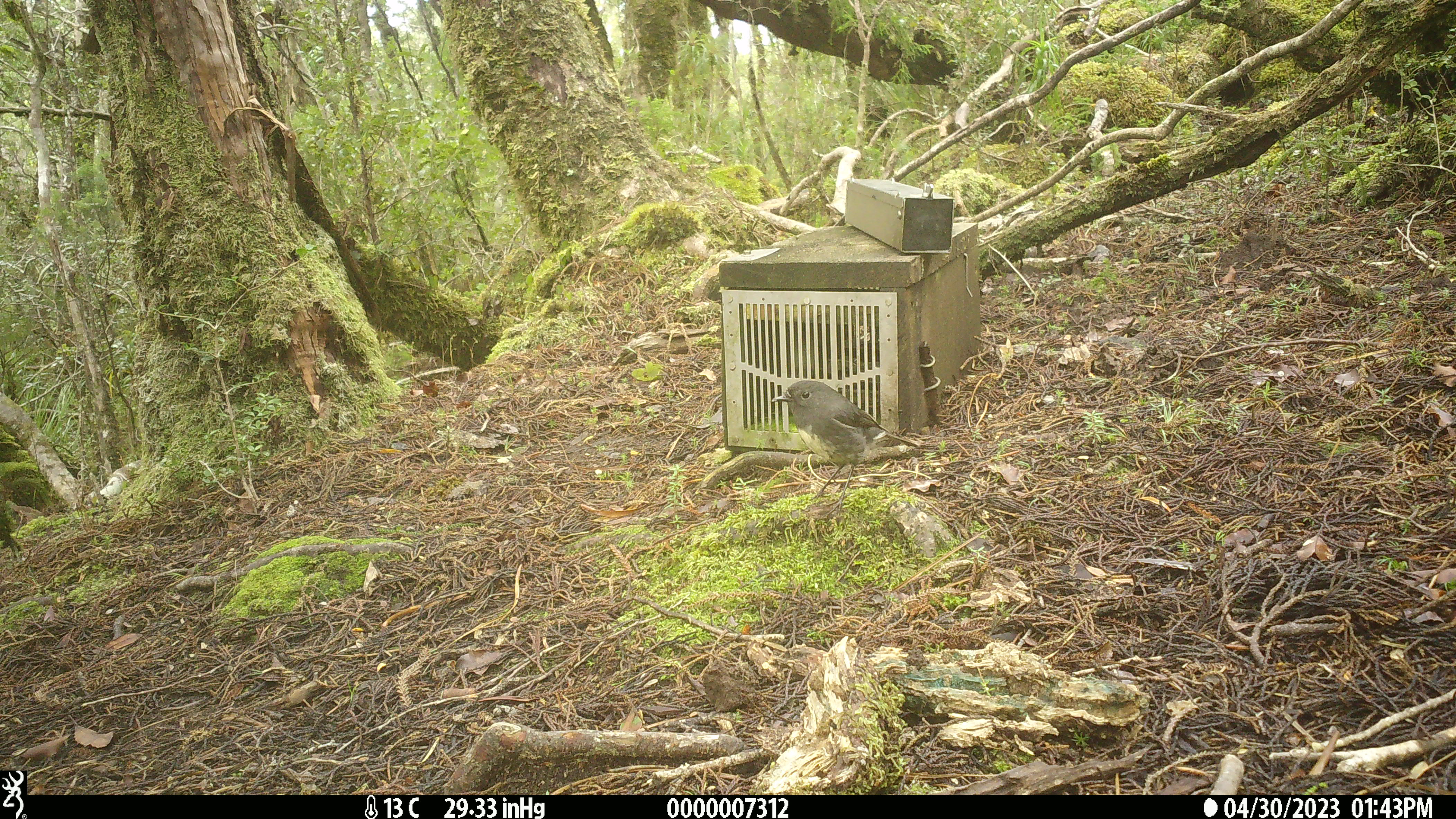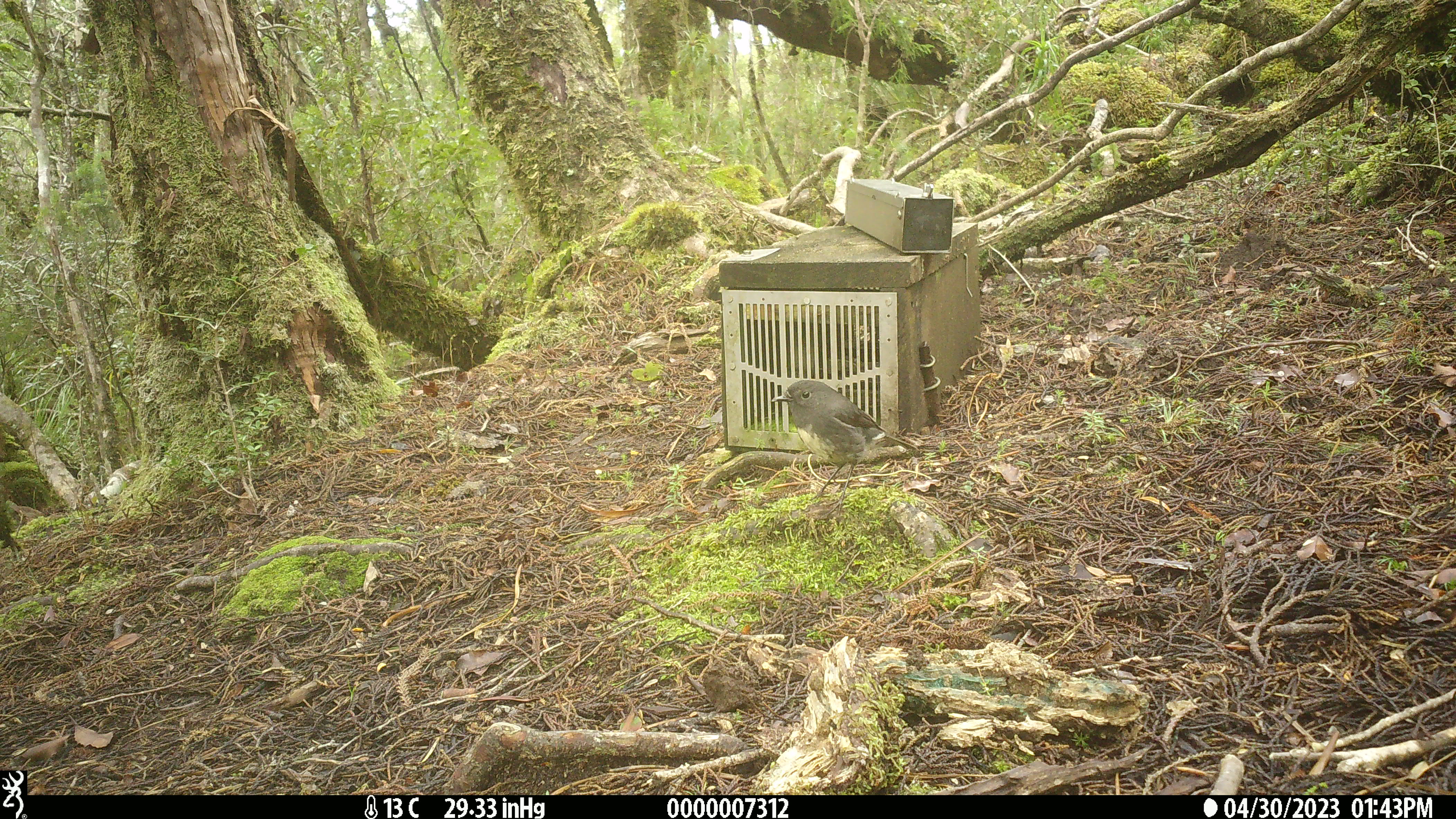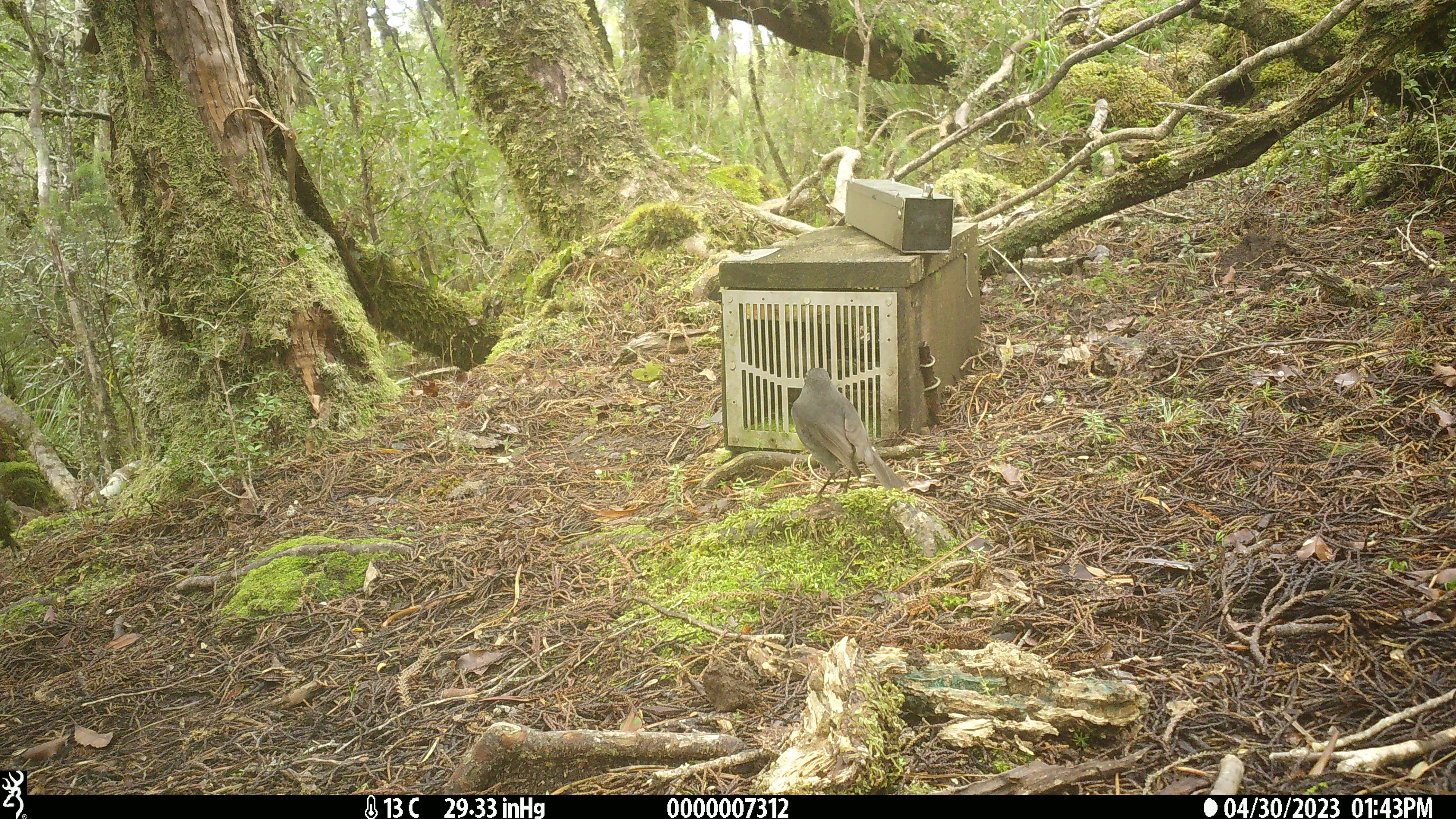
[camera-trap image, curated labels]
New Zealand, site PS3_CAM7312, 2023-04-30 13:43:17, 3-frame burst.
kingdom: Animalia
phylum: Chordata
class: Aves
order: Passeriformes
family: Petroicidae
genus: Petroica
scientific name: Petroica australis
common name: new zealand robin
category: robin